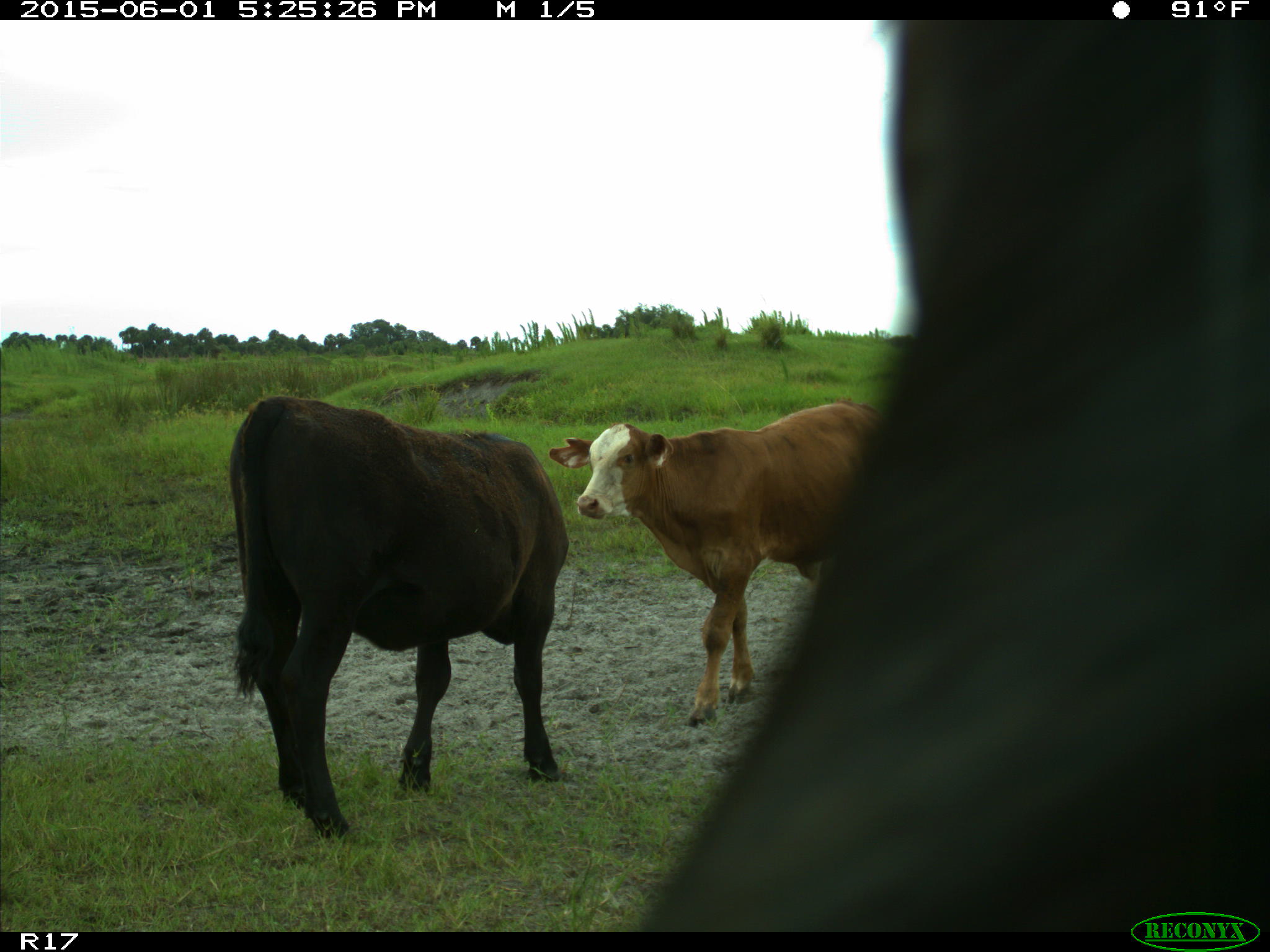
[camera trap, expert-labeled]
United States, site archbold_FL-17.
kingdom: Animalia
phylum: Chordata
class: Mammalia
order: Artiodactyla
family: Bovidae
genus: Bos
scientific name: Bos taurus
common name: domestic cow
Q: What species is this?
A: Bos taurus (domestic cow).